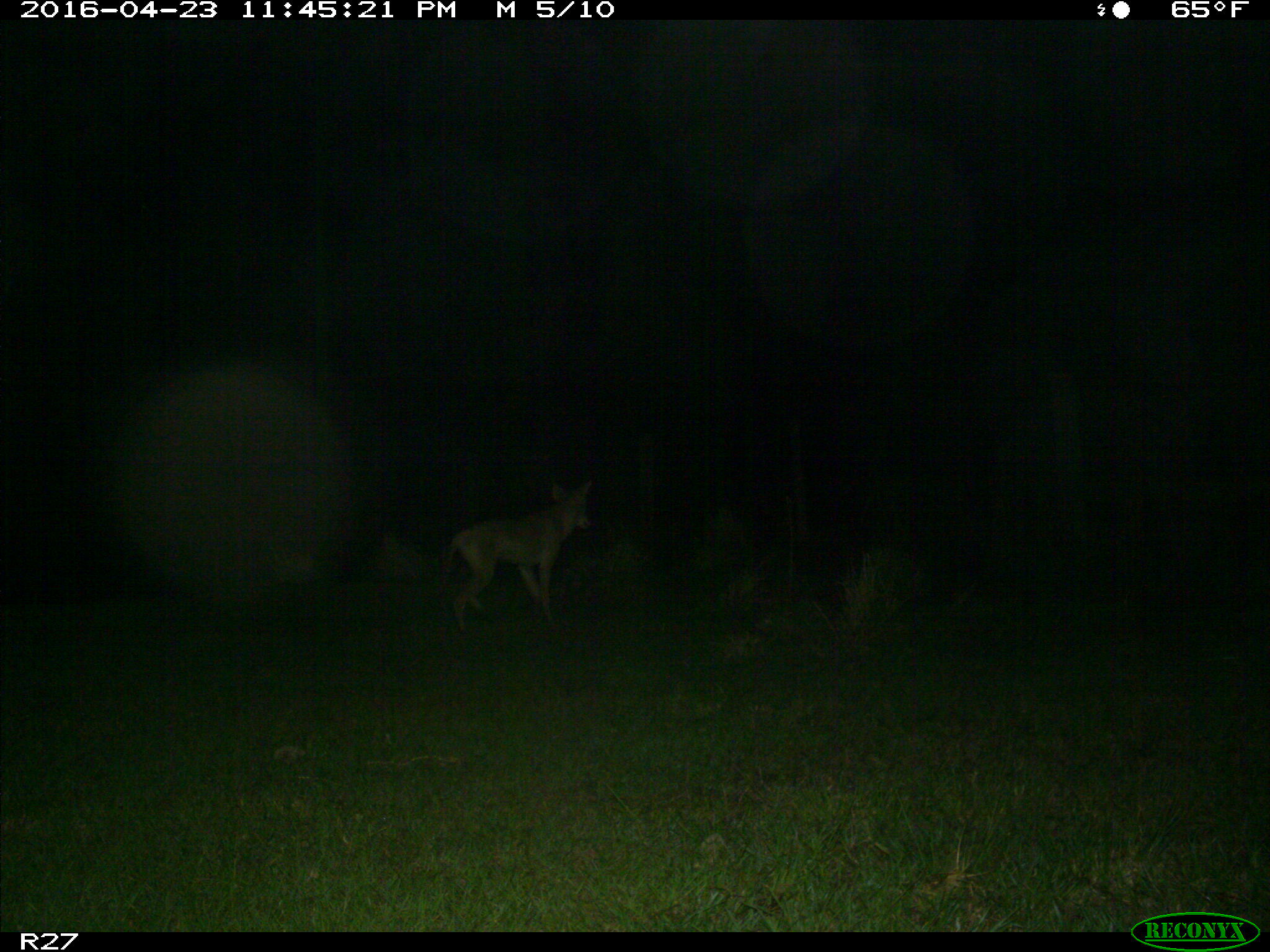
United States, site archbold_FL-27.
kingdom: Animalia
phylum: Chordata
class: Mammalia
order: Carnivora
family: Canidae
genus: Canis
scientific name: Canis latrans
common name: coyote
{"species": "Canis latrans (coyote)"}